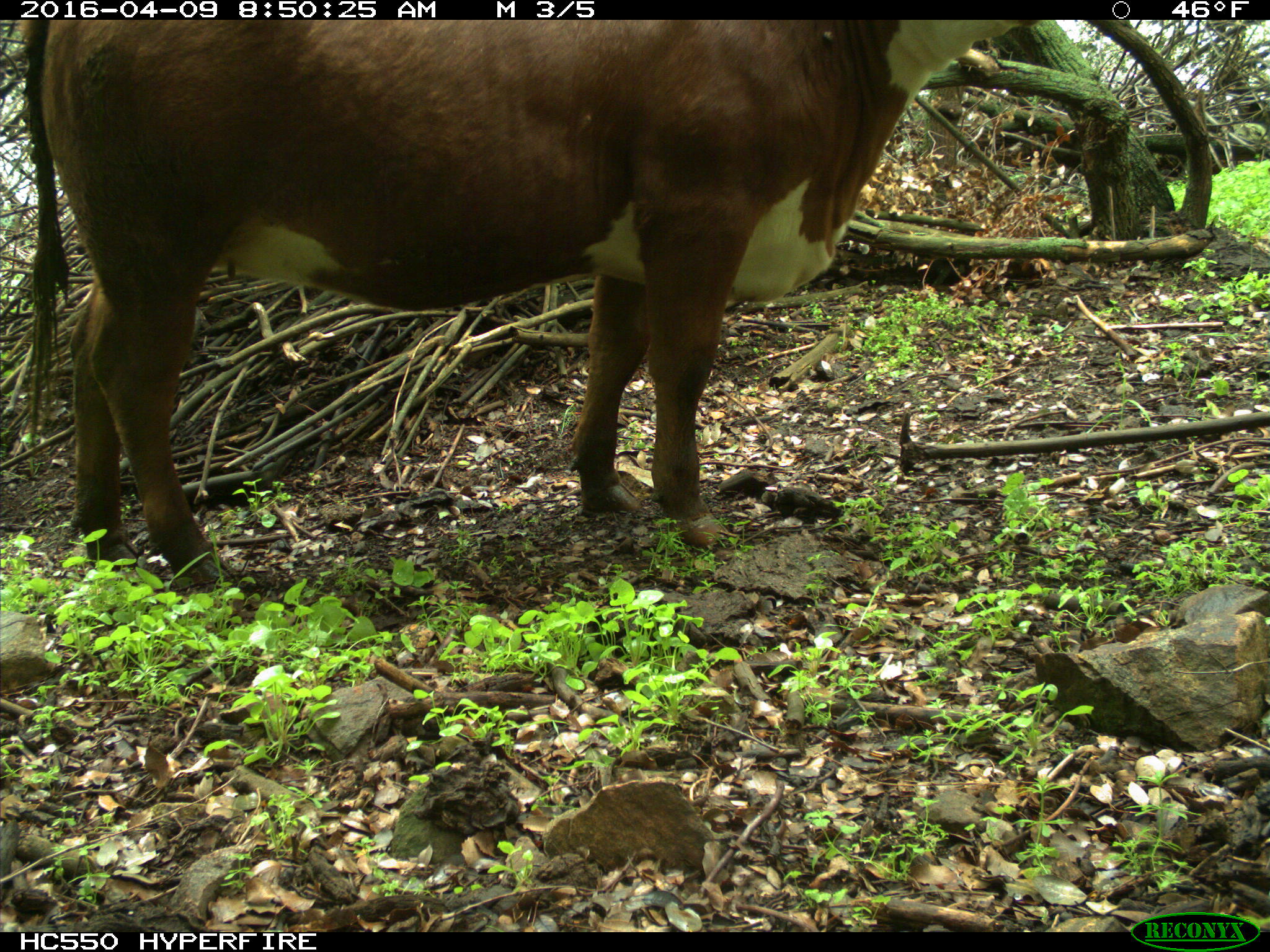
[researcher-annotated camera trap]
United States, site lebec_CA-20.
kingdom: Animalia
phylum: Chordata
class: Mammalia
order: Artiodactyla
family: Bovidae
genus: Bos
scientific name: Bos taurus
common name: domestic cow